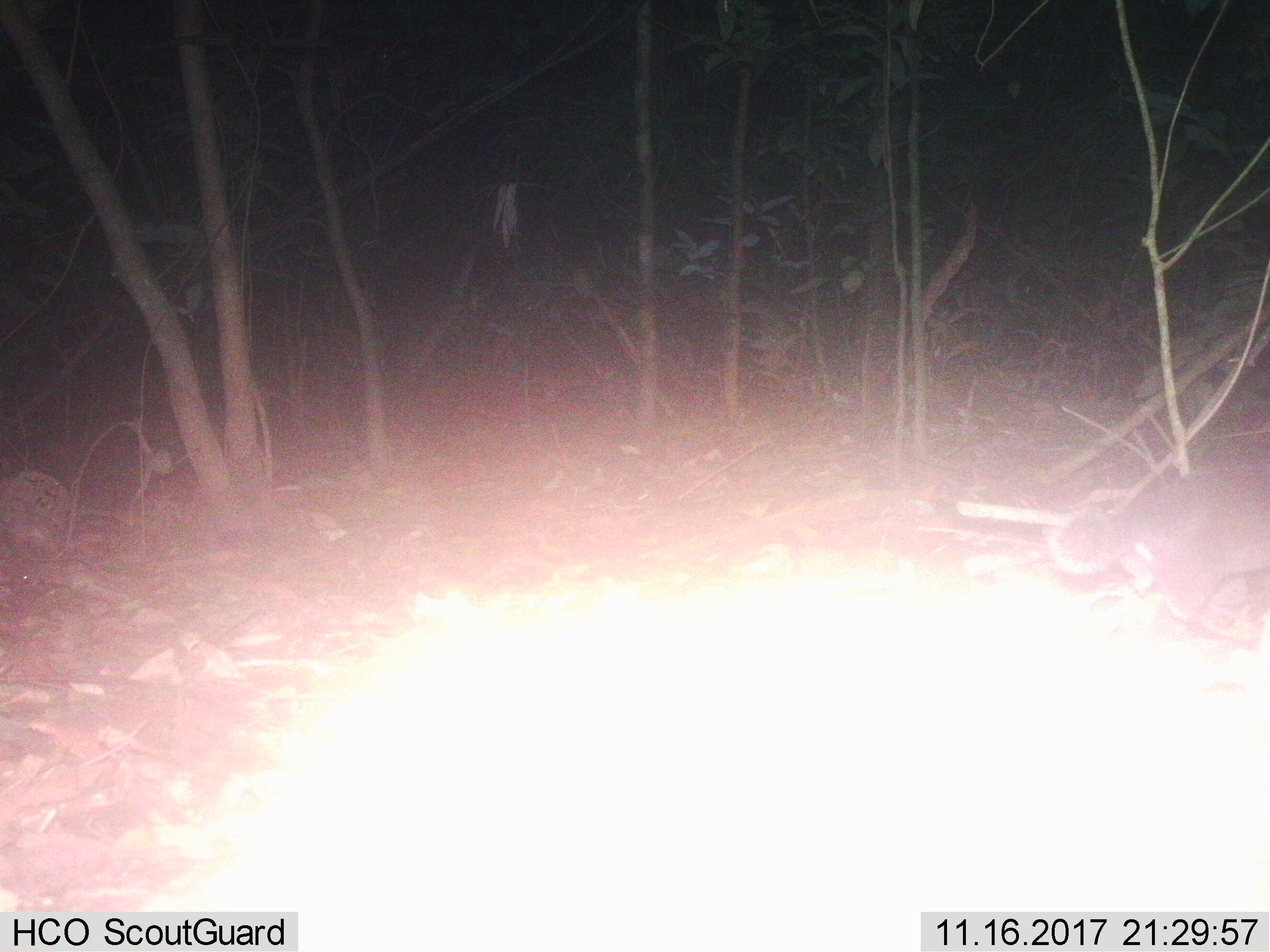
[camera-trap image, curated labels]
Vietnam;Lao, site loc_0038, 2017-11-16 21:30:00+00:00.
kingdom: Animalia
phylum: Chordata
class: Mammalia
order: Carnivora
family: Mustelidae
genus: Melogale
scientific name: Melogale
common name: ferret badger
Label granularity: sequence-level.